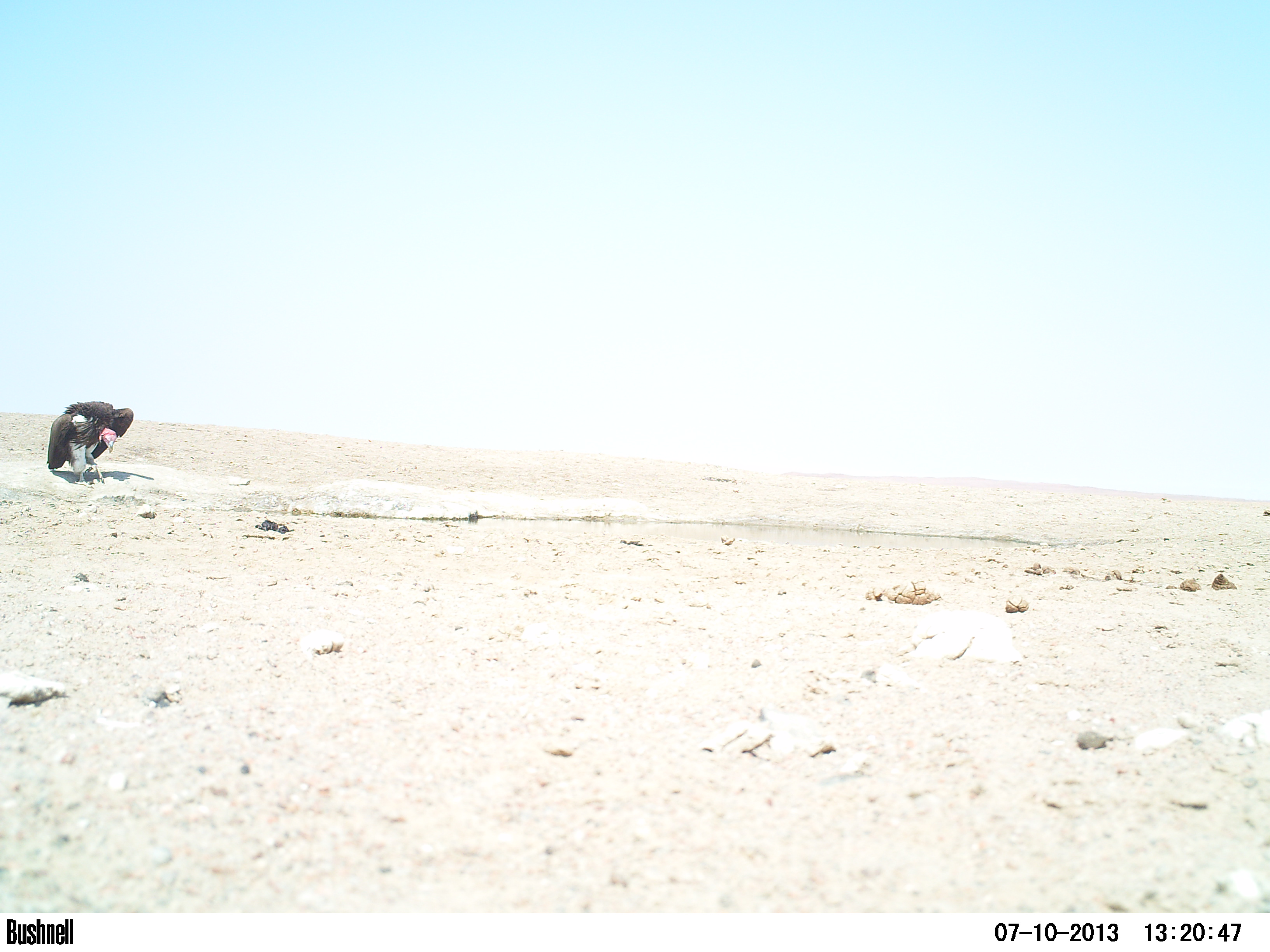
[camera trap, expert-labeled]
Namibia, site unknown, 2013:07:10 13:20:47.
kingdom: Animalia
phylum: Chordata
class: Aves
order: Accipitriformes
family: Accipitridae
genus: Torgos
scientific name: Torgos tracheliotos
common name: lappet-faced vulture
Torgos tracheliotos (lappet-faced vulture).